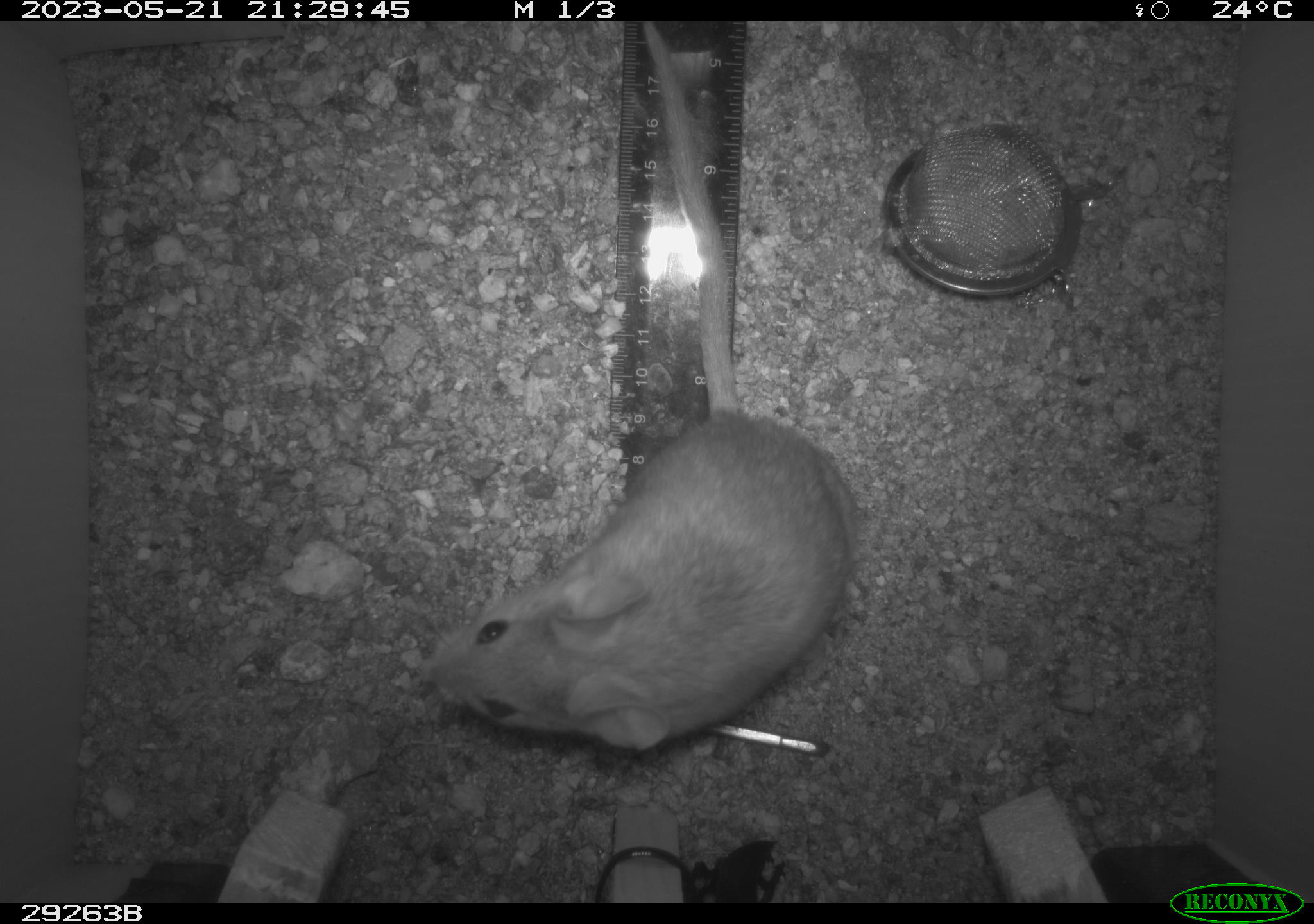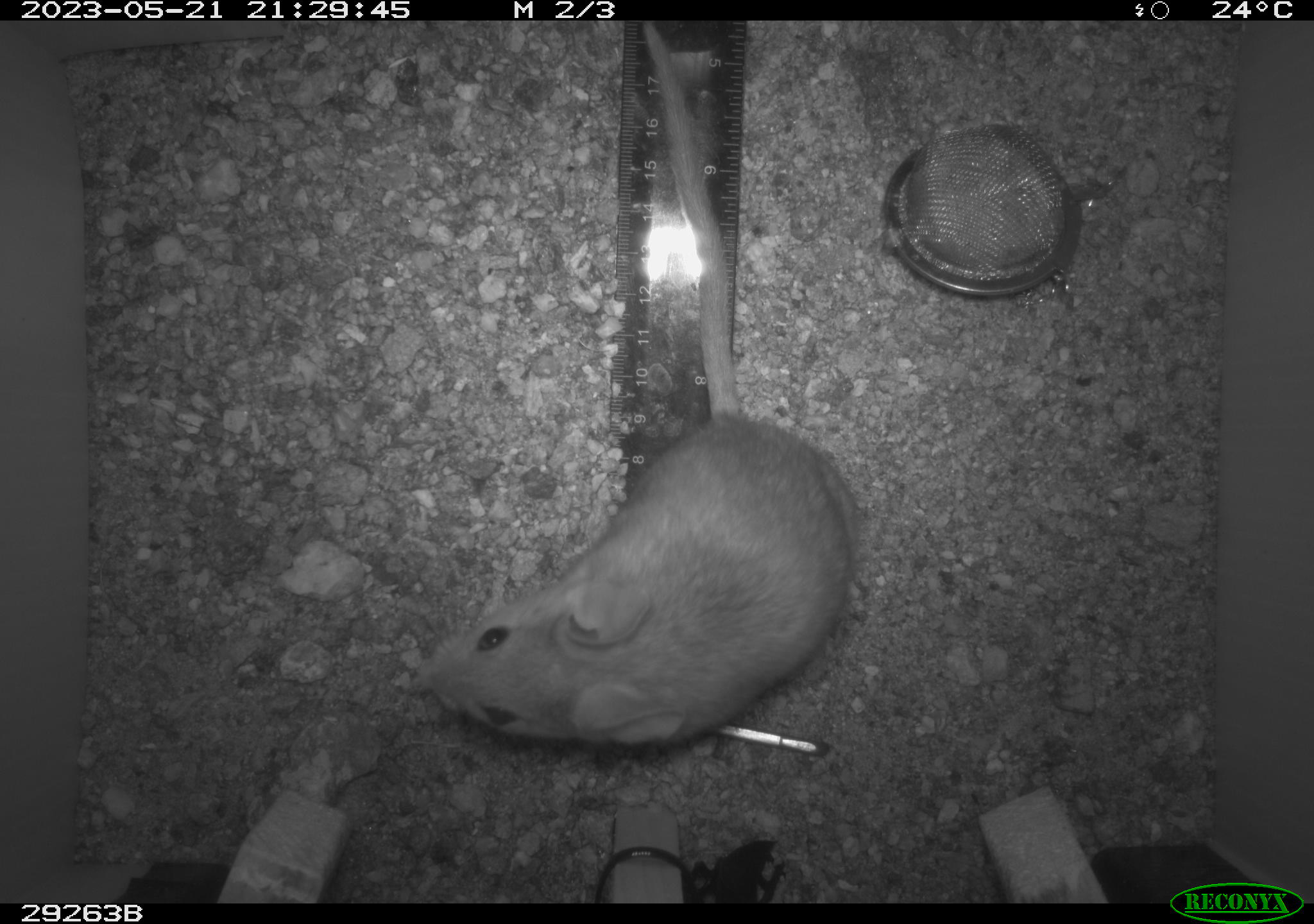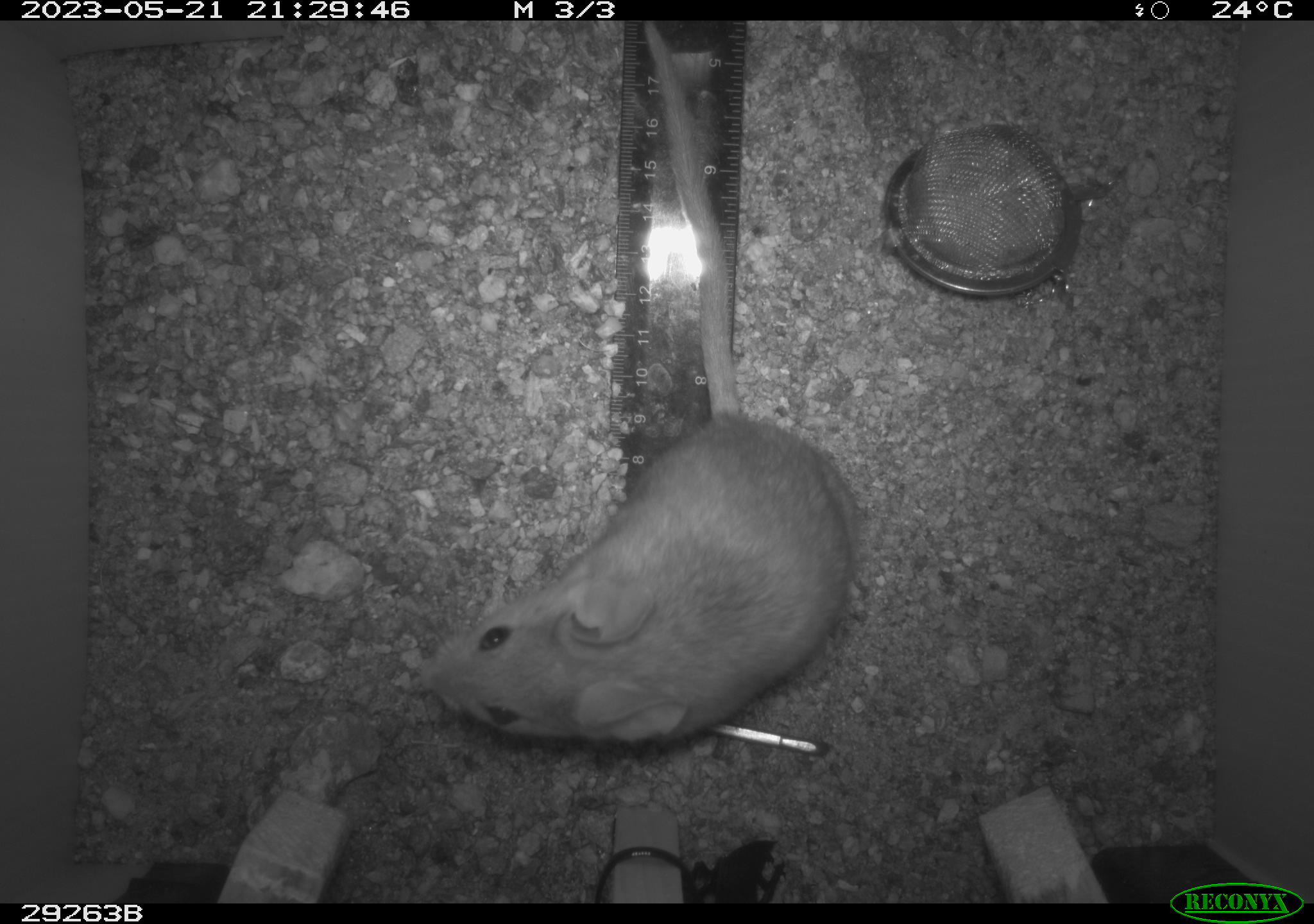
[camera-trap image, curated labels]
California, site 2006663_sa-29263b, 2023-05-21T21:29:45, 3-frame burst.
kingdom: Animalia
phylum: Chordata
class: Mammalia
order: Rodentia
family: Cricetidae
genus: Peromyscus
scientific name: Peromyscus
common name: deer mice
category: peromyscus species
Peromyscus species (deer mice) (Peromyscus).